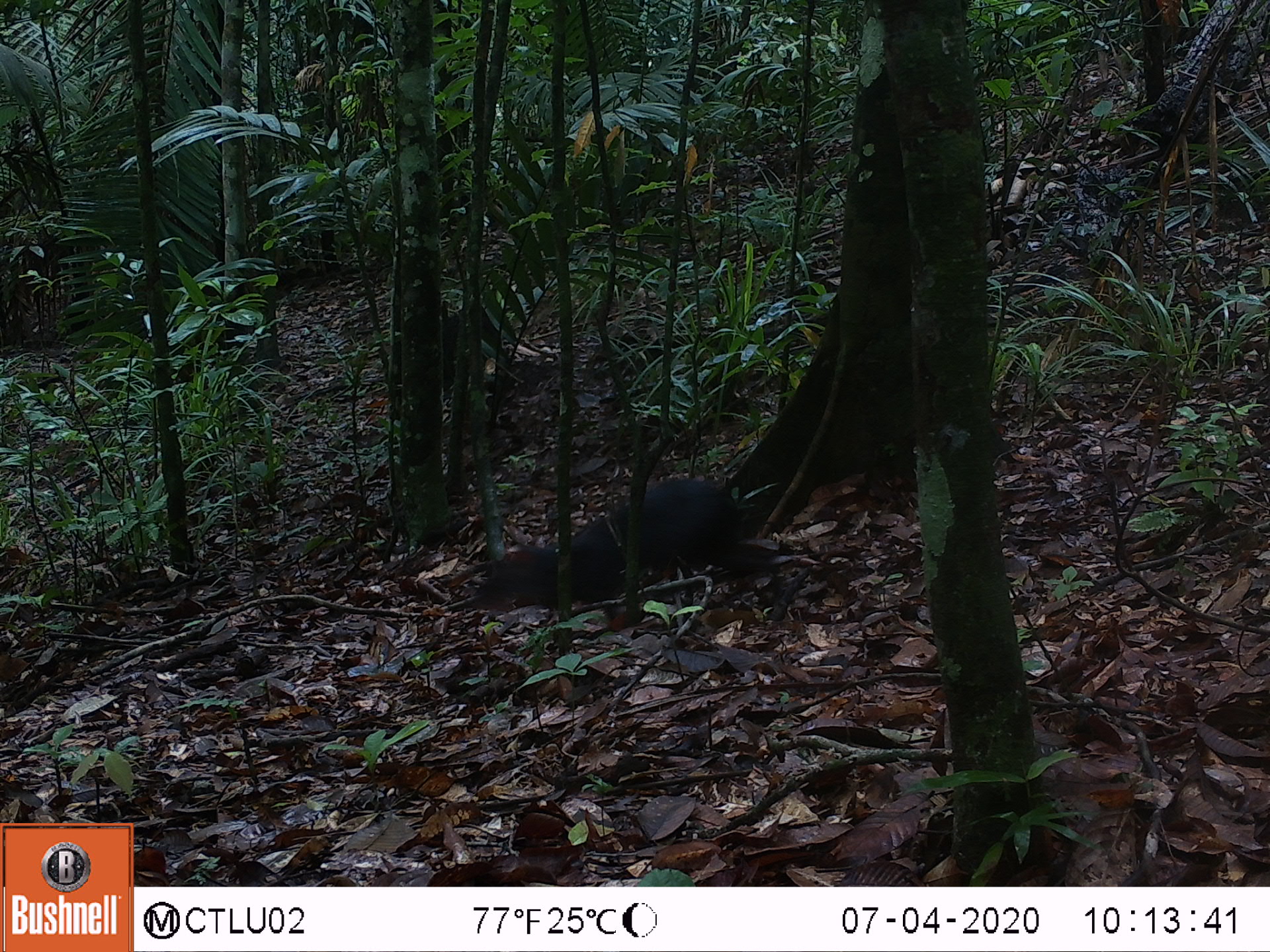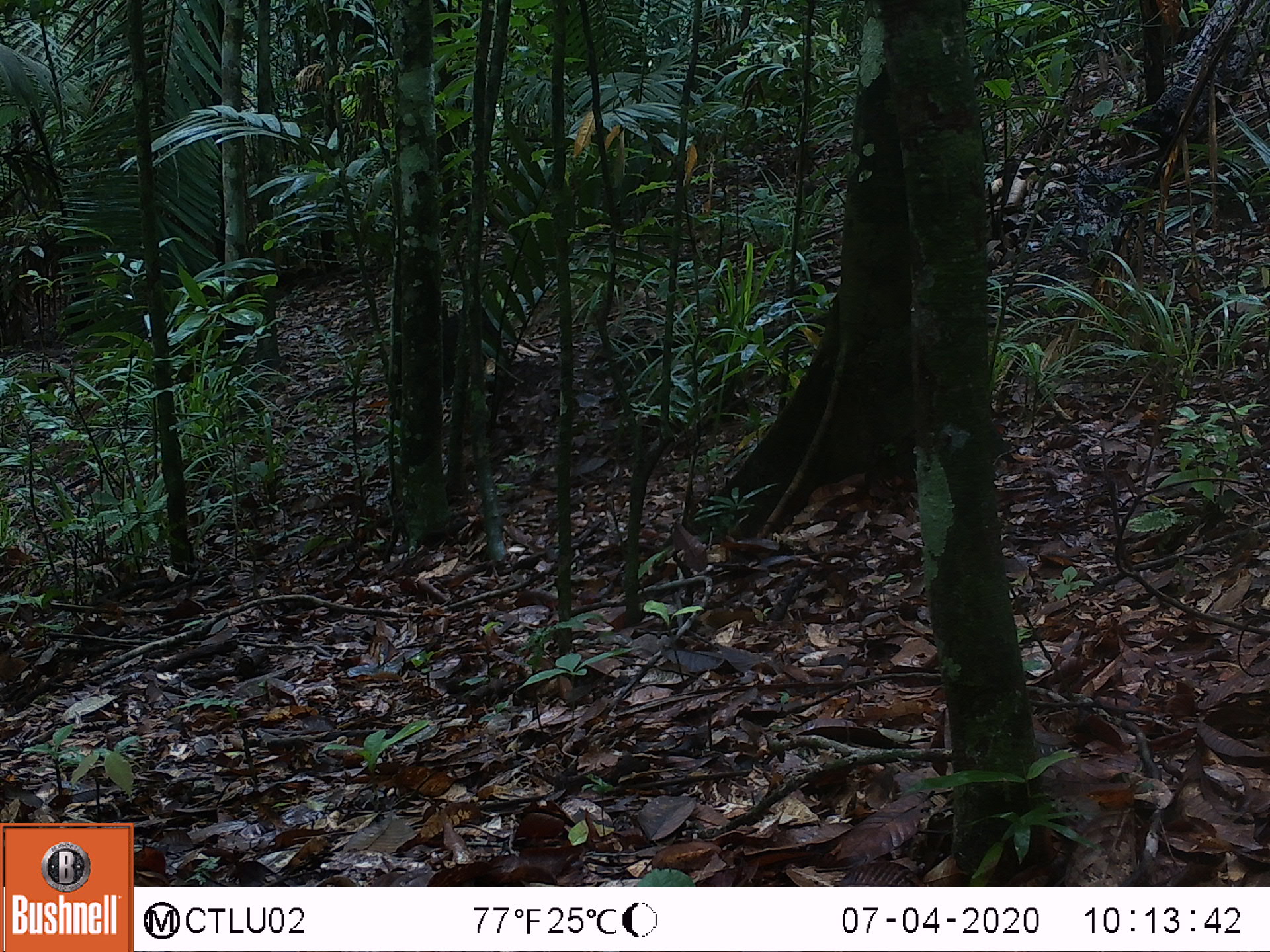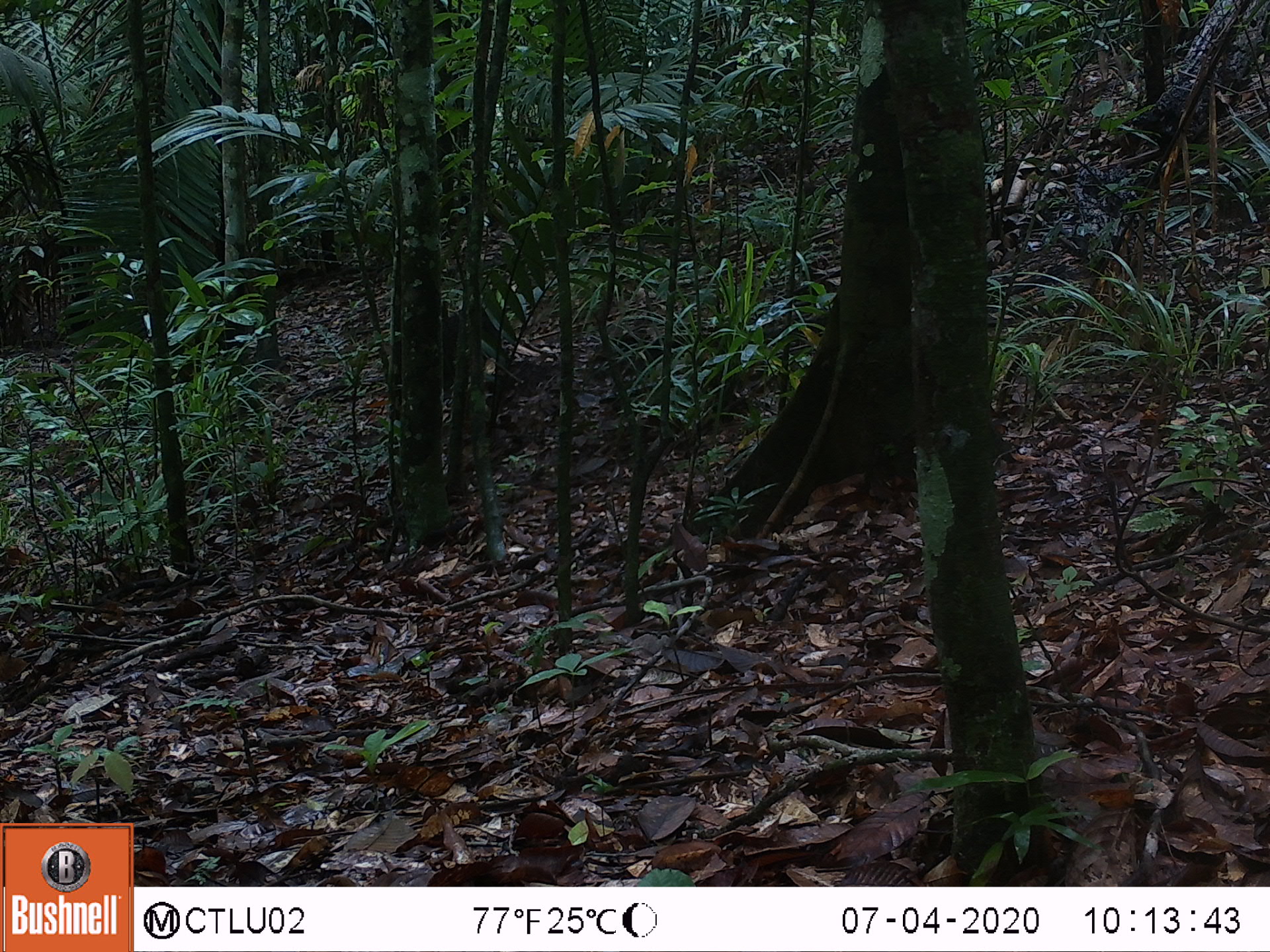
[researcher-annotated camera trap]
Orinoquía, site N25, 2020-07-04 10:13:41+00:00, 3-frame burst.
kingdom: Animalia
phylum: Chordata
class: Mammalia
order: Rodentia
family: Dasyproctidae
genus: Dasyprocta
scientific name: Dasyprocta fuliginosa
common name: black agouti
Black agouti (Dasyprocta fuliginosa).